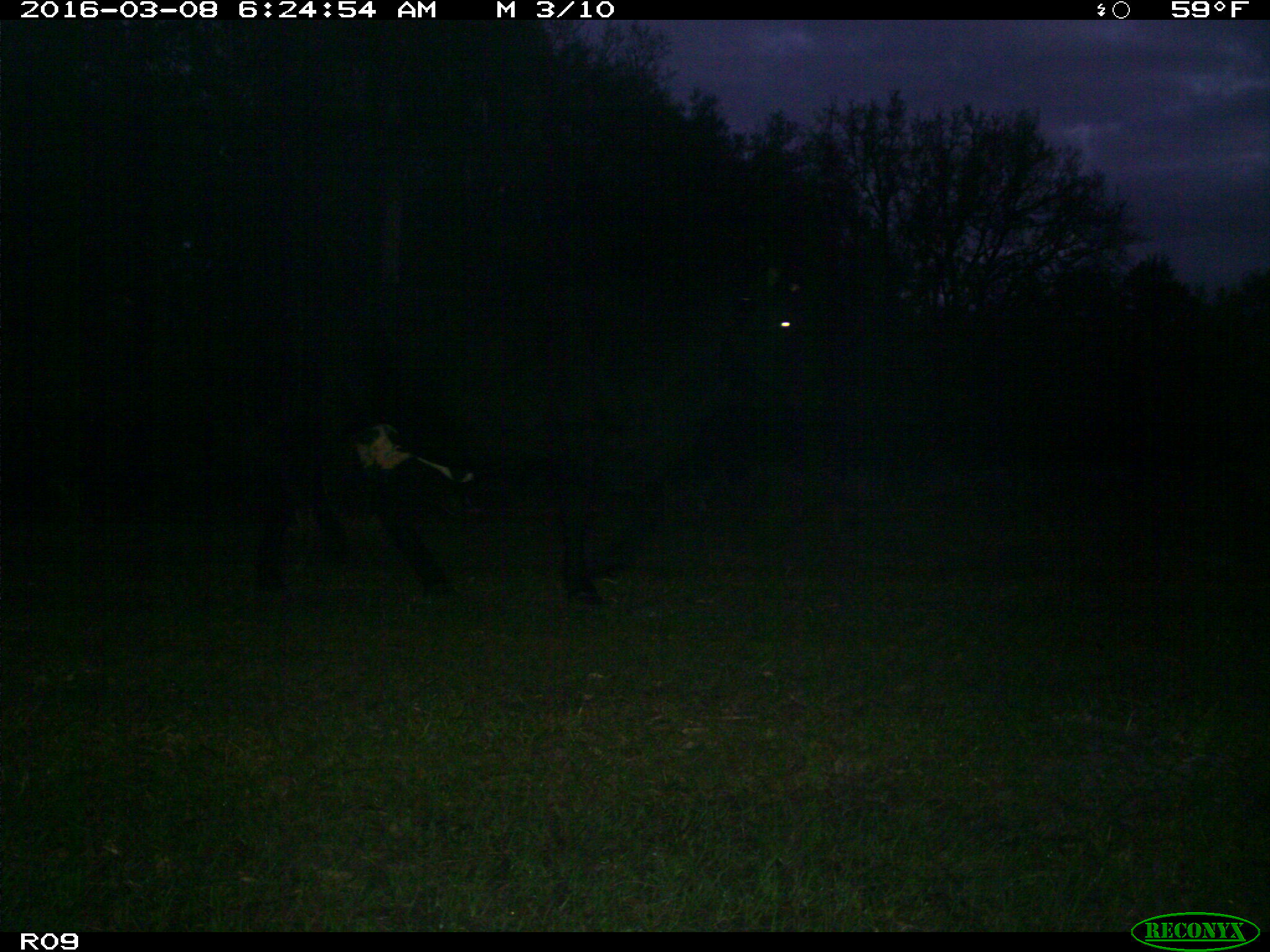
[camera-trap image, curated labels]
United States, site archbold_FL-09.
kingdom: Animalia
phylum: Chordata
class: Mammalia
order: Artiodactyla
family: Bovidae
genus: Bos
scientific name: Bos taurus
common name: domestic cow